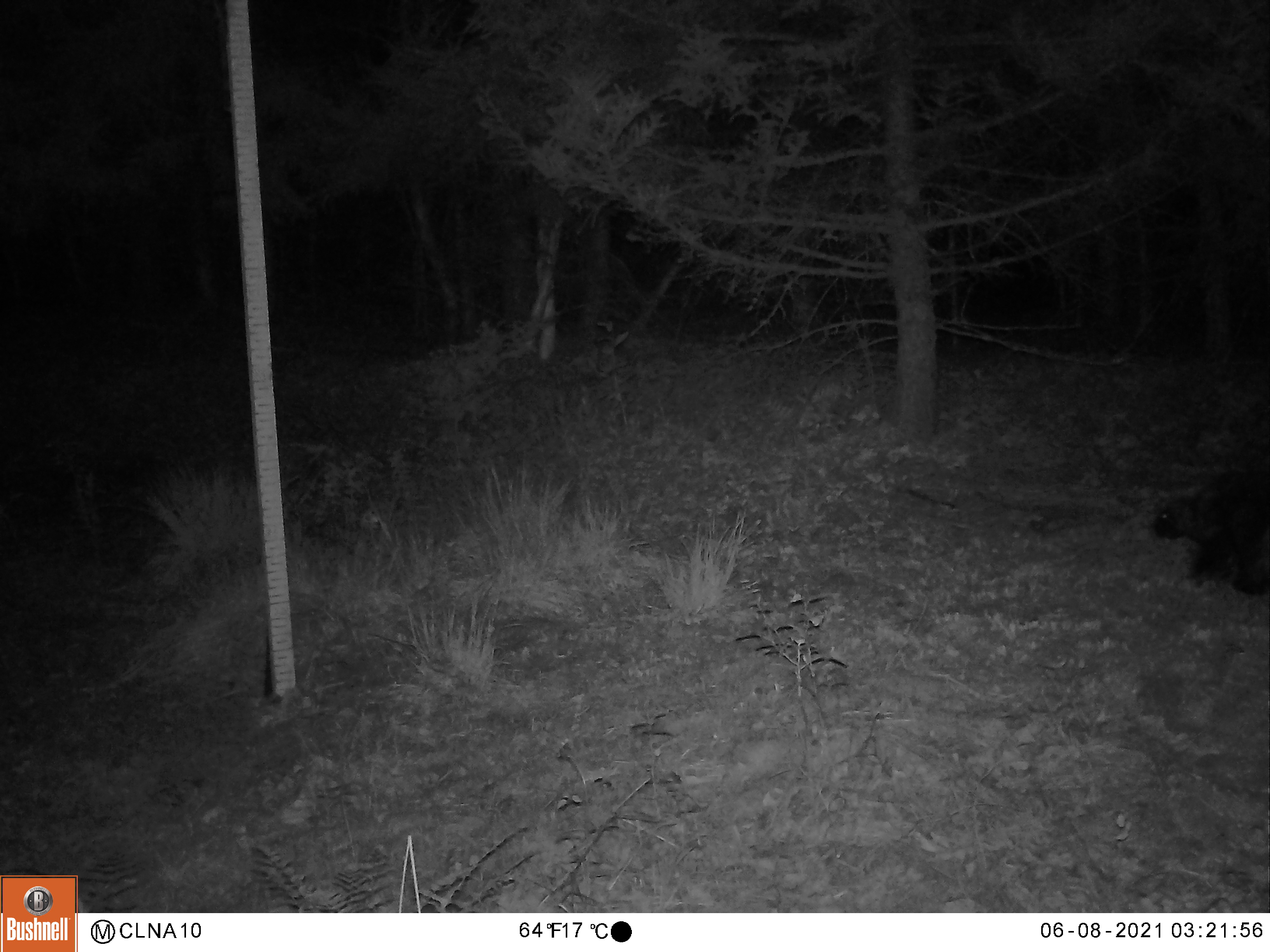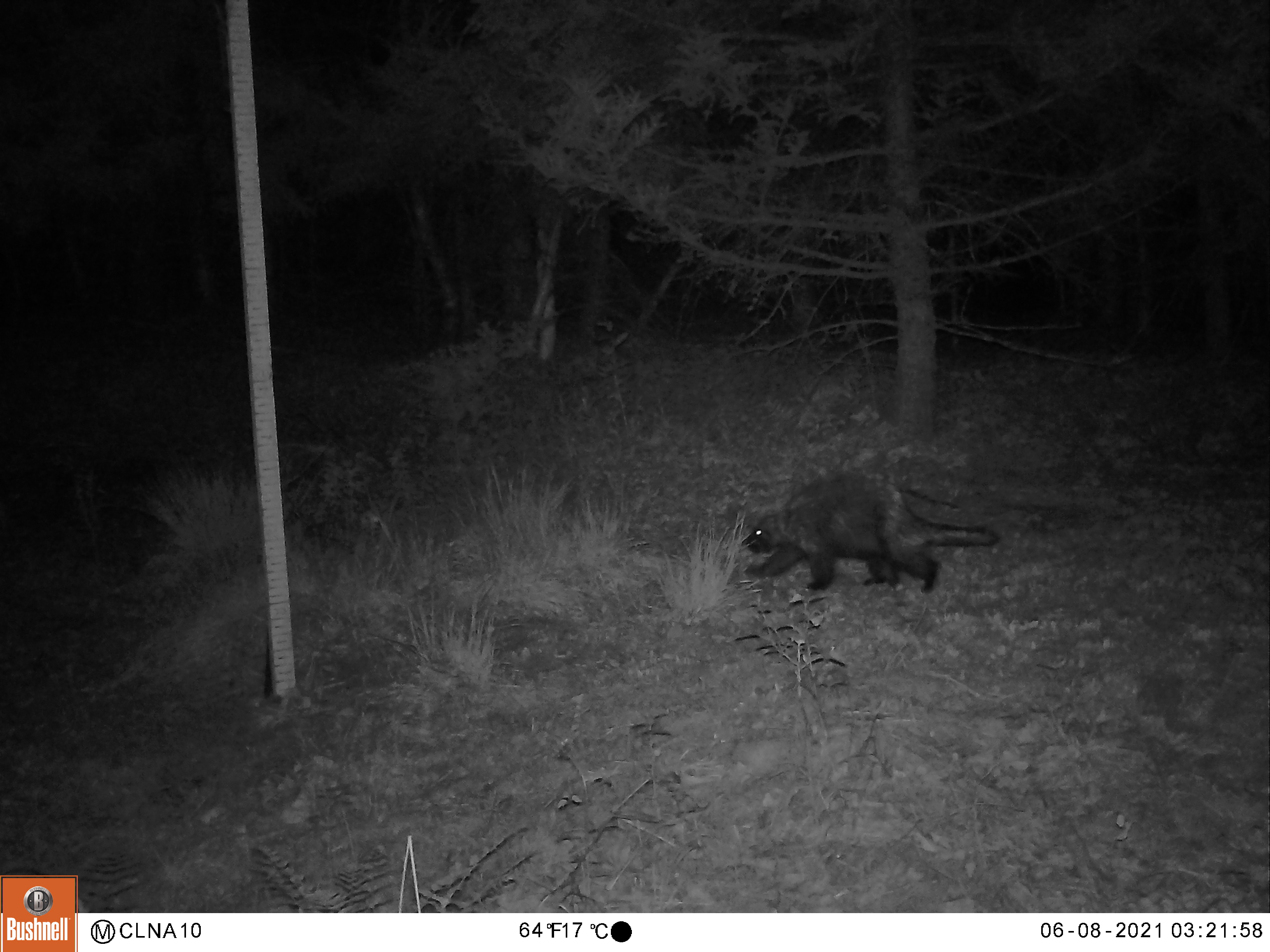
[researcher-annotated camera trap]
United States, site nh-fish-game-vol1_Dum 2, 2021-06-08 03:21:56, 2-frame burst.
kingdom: Animalia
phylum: Chordata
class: Mammalia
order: Rodentia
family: Erethizontidae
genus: Erethizon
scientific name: Erethizon dorsatum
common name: porcupine